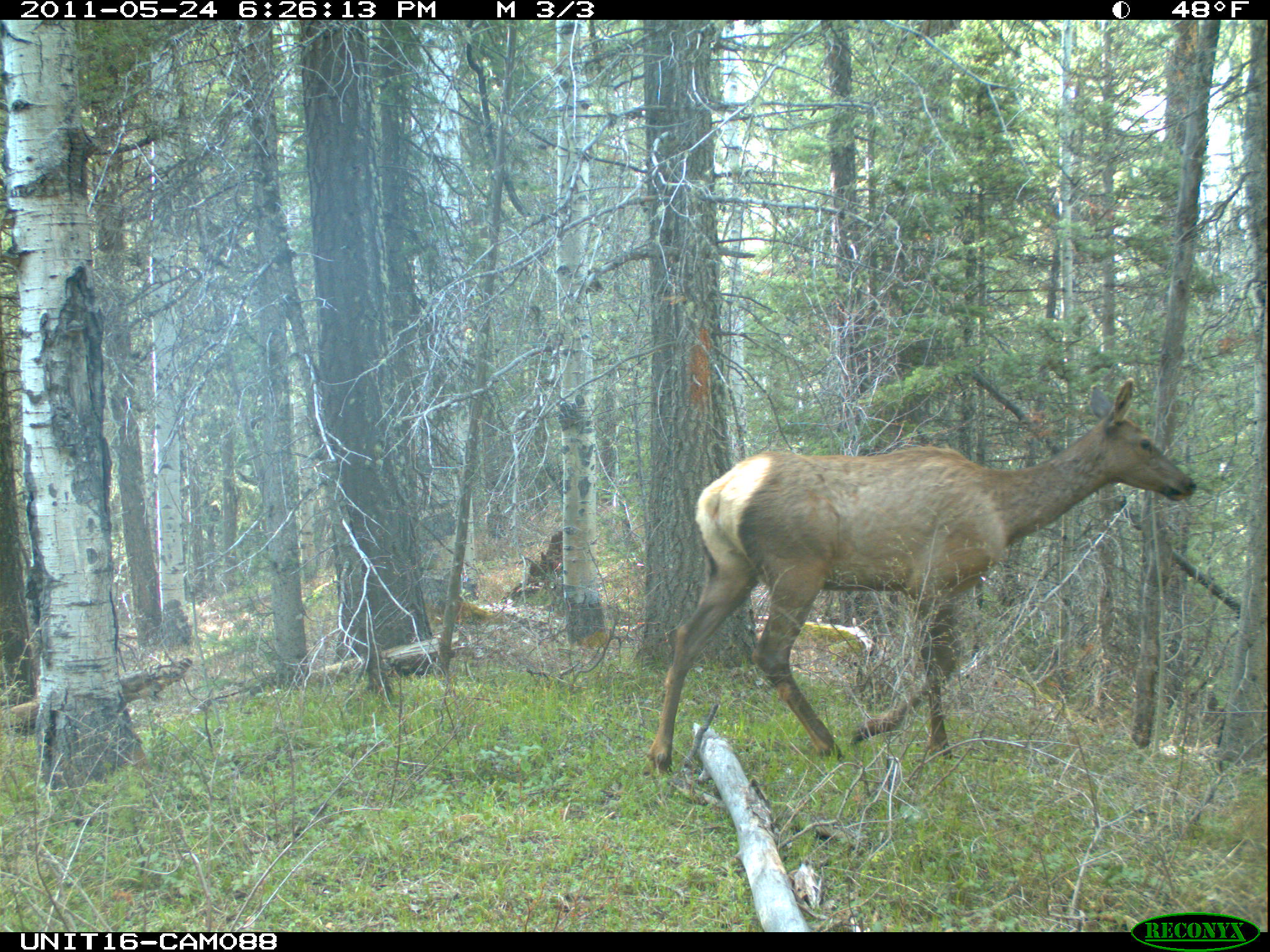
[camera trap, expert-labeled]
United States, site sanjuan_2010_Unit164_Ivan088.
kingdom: Animalia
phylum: Chordata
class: Mammalia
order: Artiodactyla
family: Cervidae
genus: Cervus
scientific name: Cervus elaphus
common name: red deer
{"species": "Cervus elaphus (red deer)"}